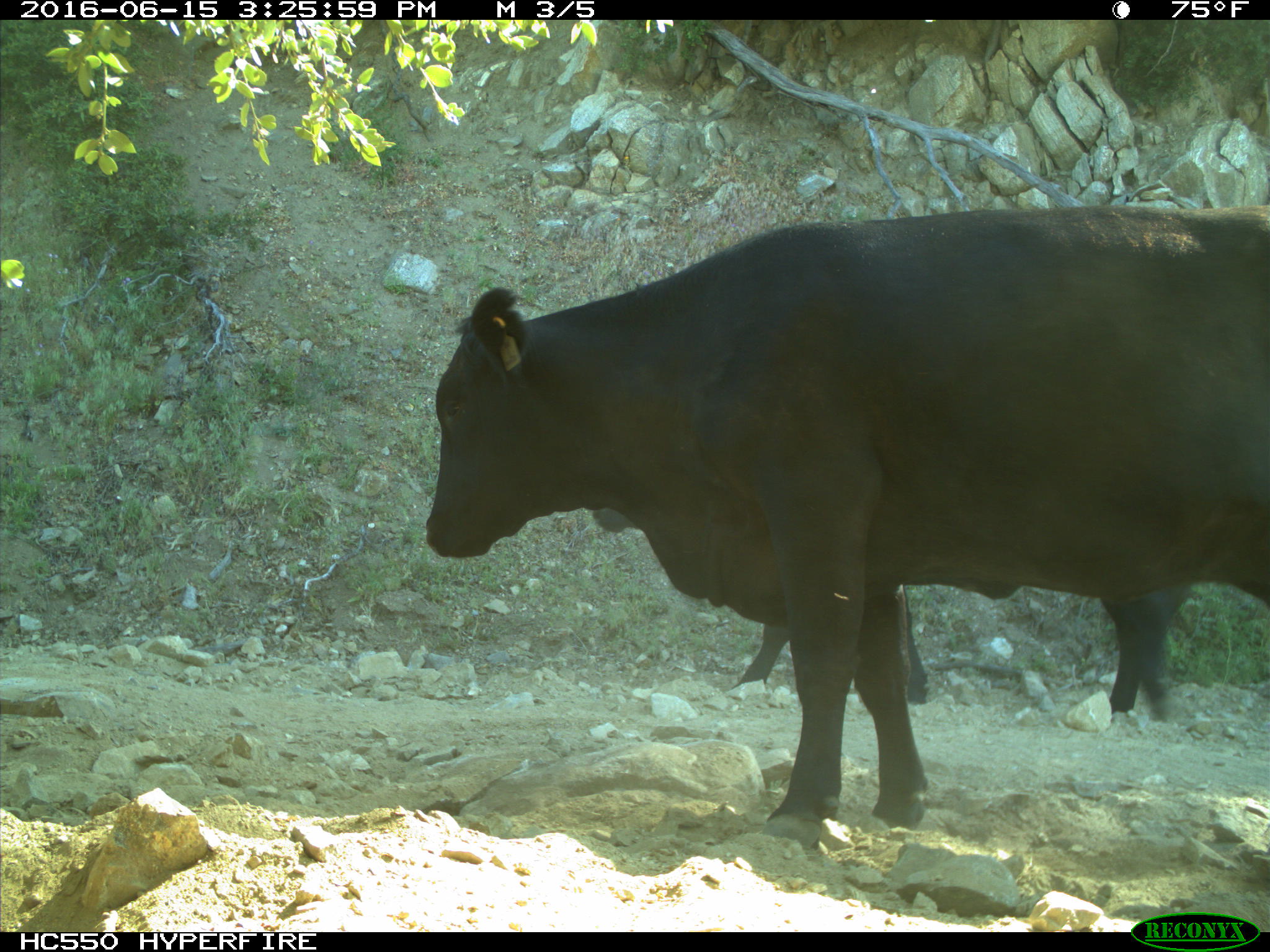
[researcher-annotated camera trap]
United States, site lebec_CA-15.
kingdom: Animalia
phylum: Chordata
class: Mammalia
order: Artiodactyla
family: Bovidae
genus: Bos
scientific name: Bos taurus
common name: domestic cow